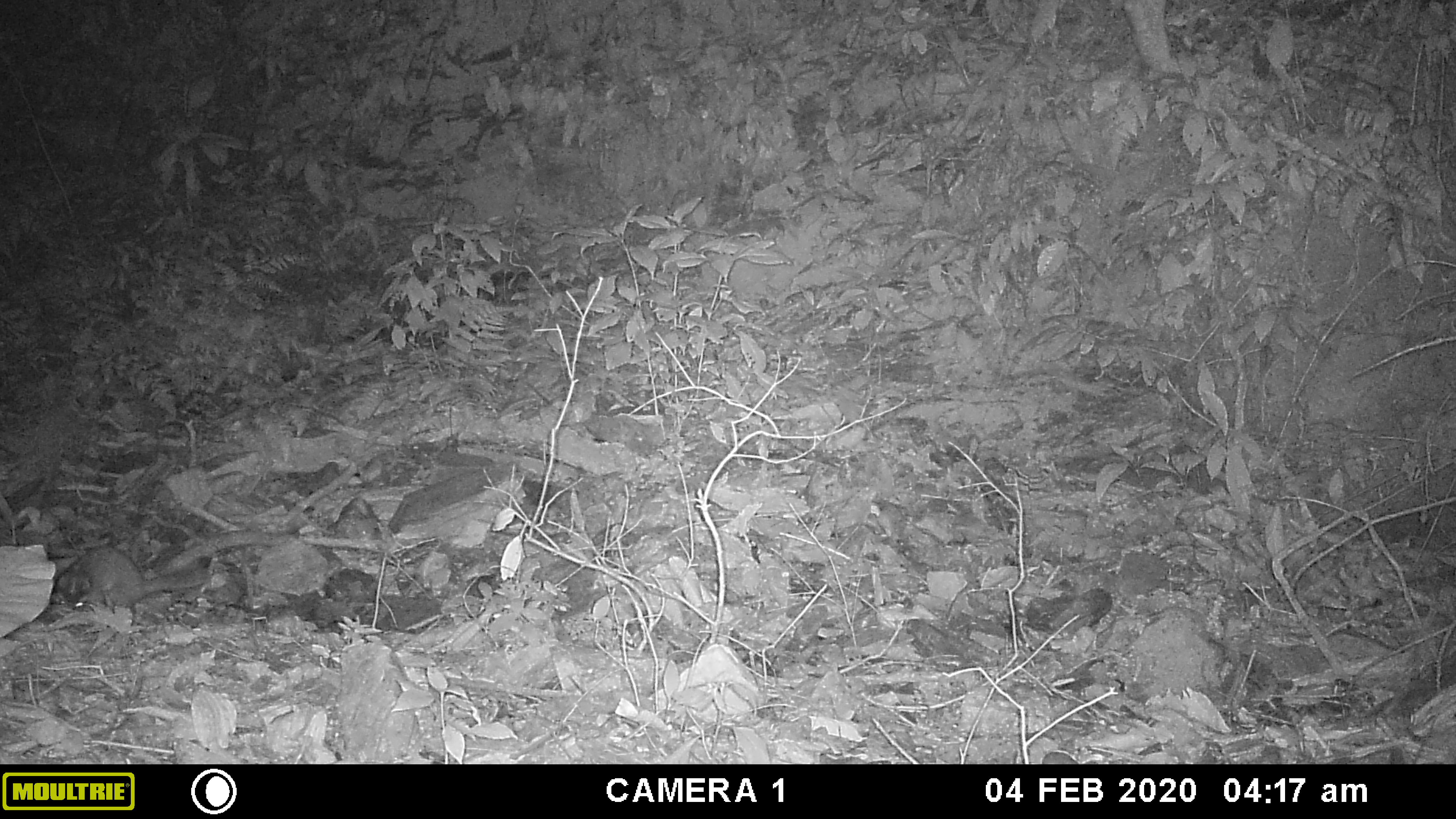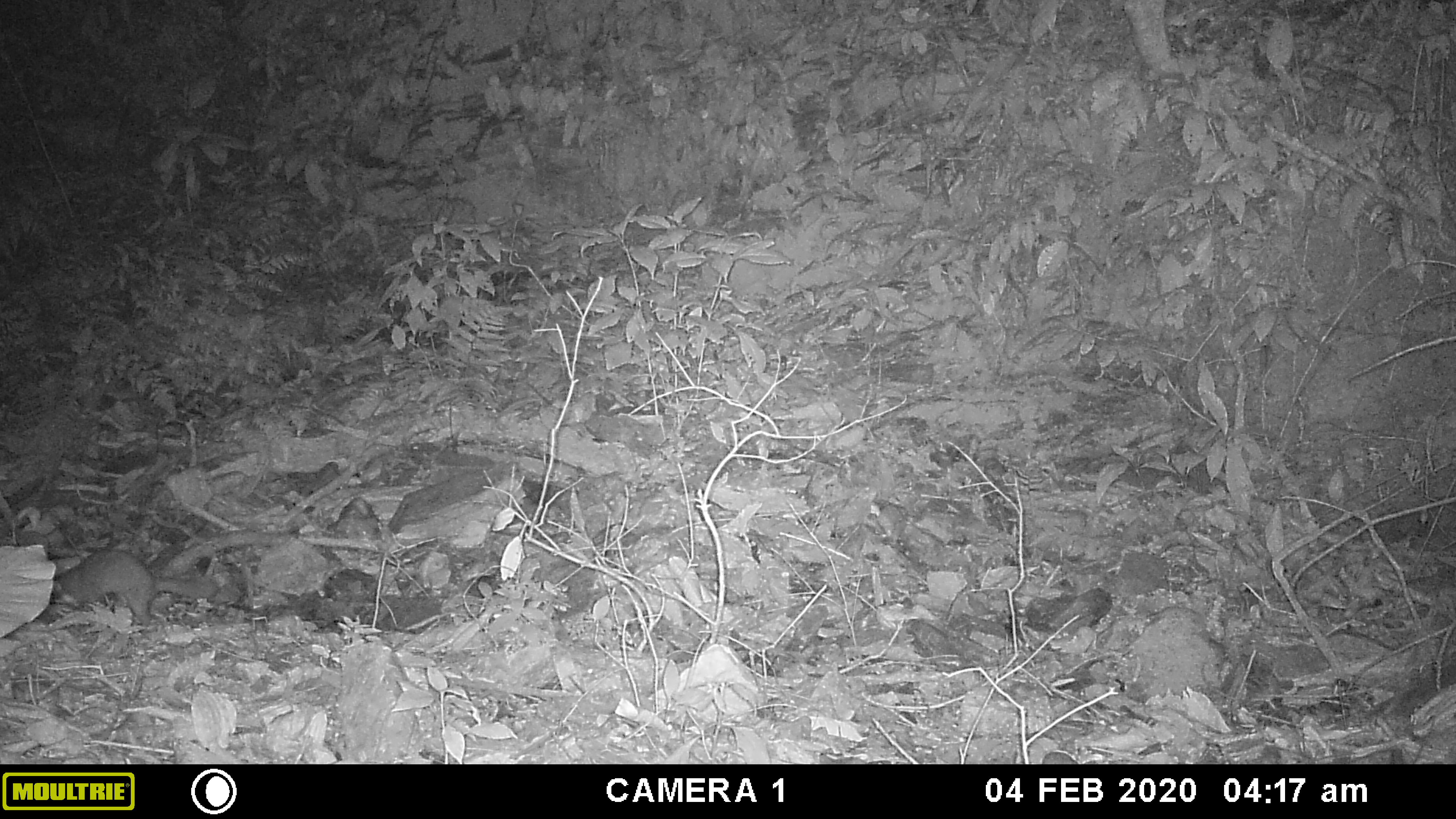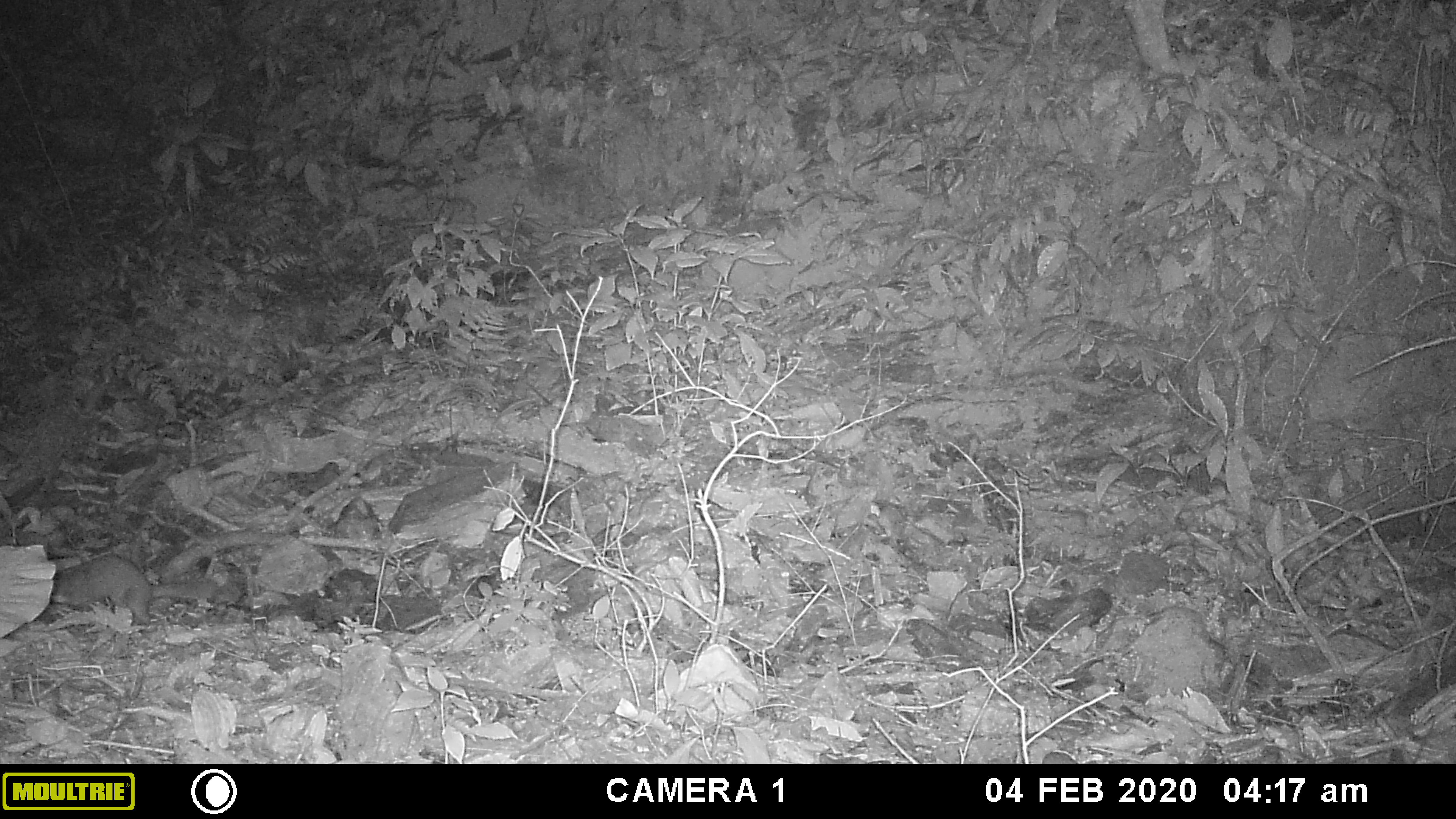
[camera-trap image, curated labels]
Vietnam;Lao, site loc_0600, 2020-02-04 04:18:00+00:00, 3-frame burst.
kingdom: Animalia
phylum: Chordata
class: Mammalia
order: Carnivora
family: Mustelidae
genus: Melogale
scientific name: Melogale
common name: ferret badger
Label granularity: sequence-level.